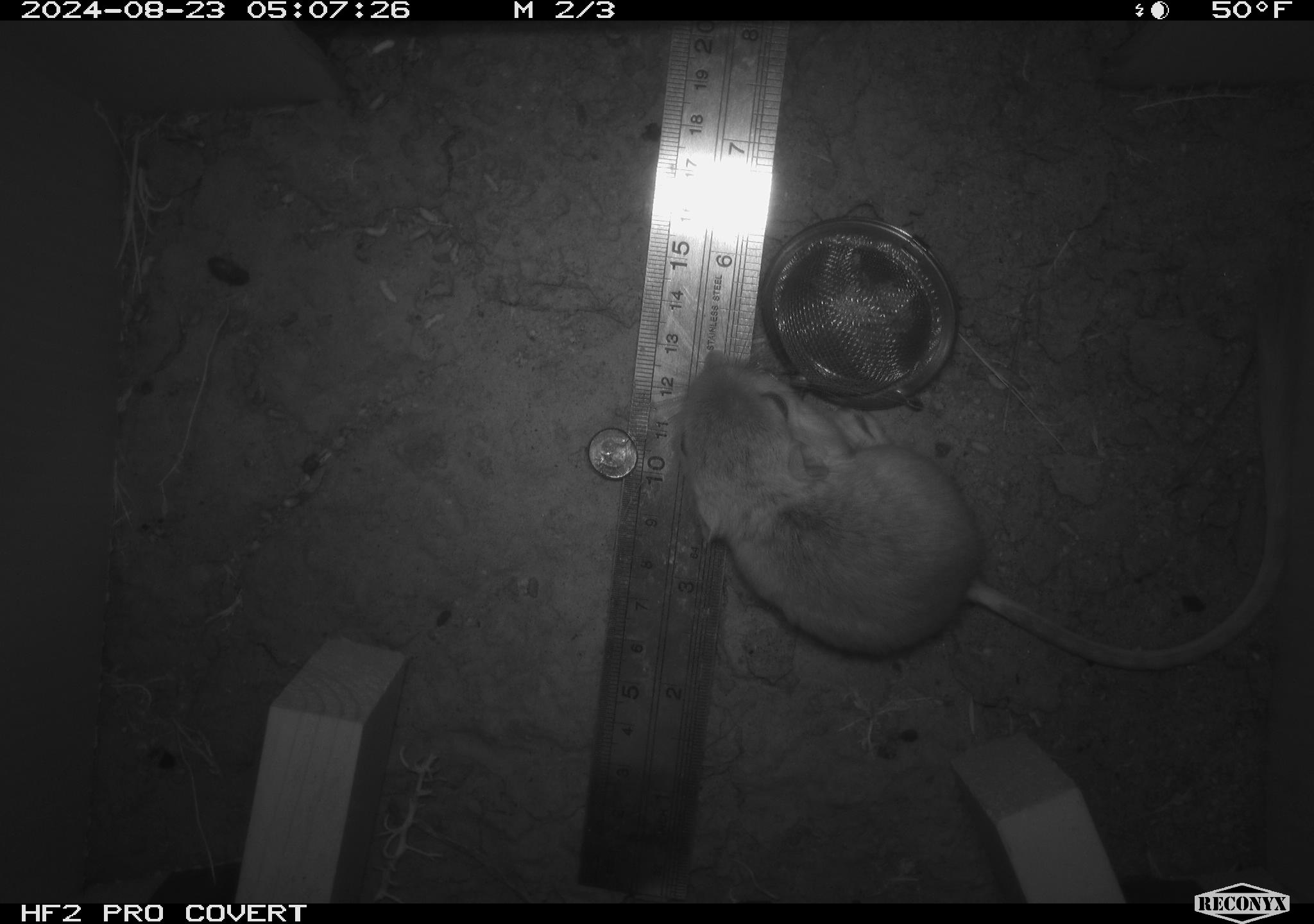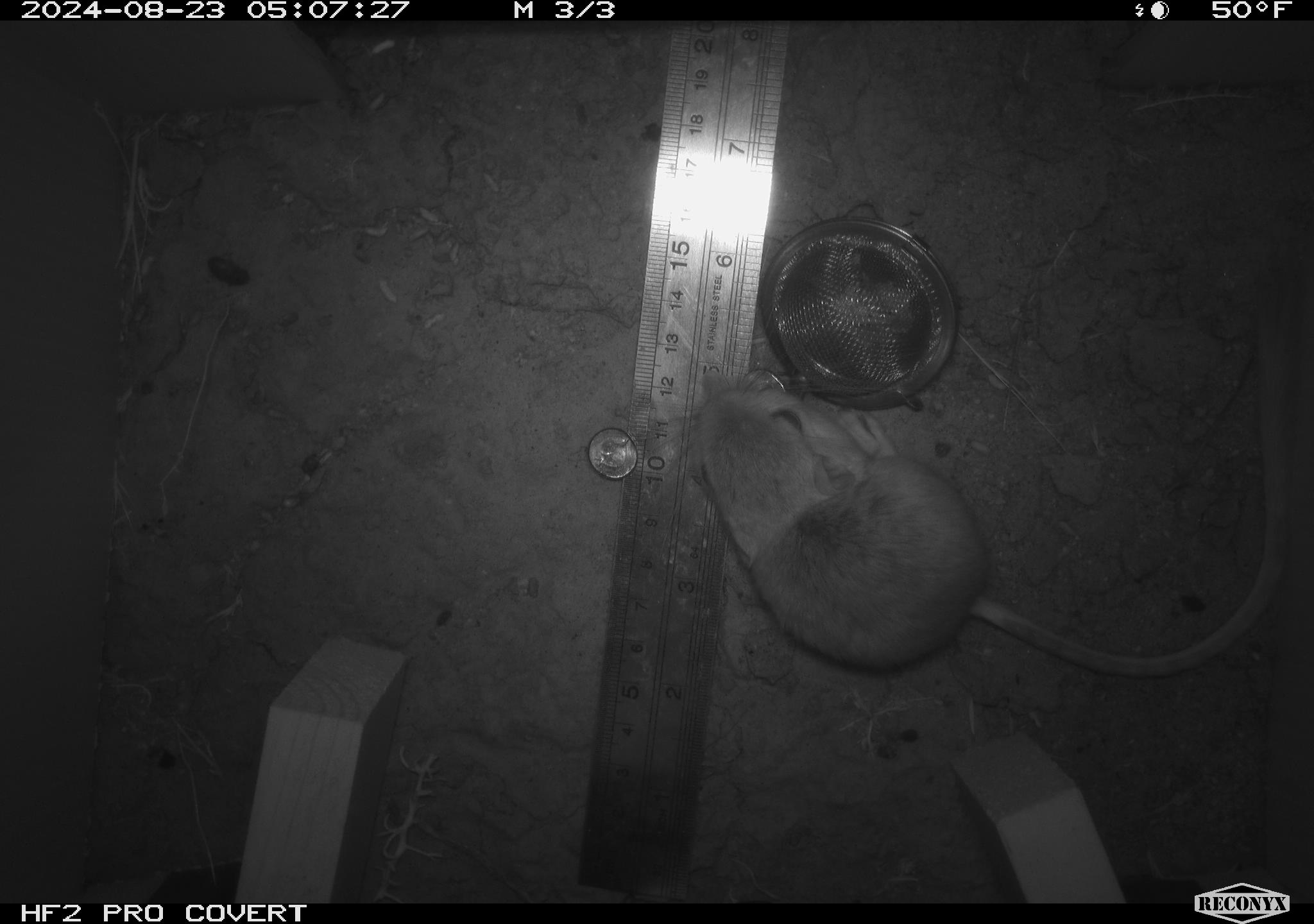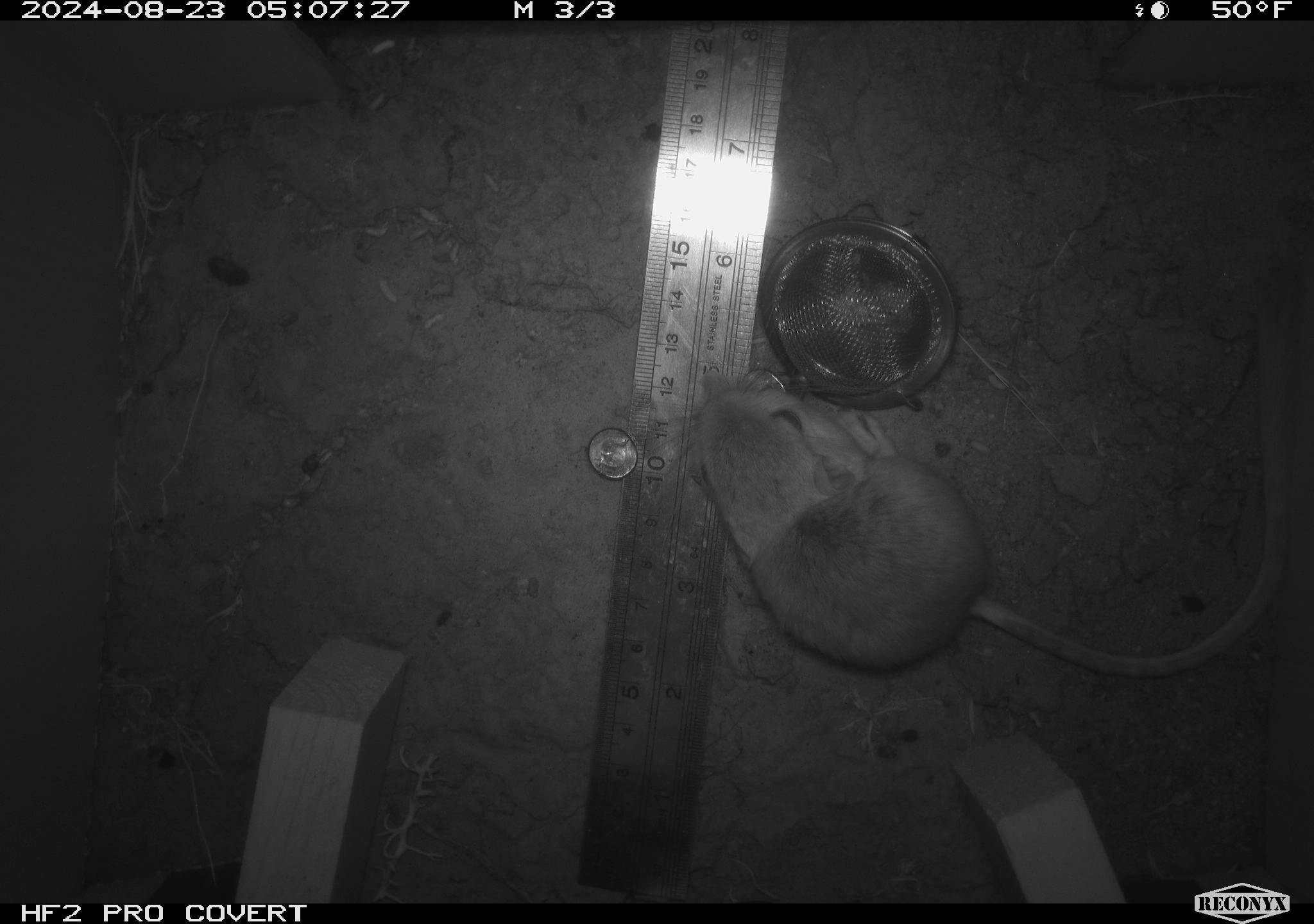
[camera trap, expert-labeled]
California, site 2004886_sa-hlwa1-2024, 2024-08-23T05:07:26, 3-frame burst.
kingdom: Animalia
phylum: Chordata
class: Mammalia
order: Rodentia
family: Heteromyidae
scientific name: Heteromyidae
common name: kangaroo rats and pocket mice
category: heteromyidae family